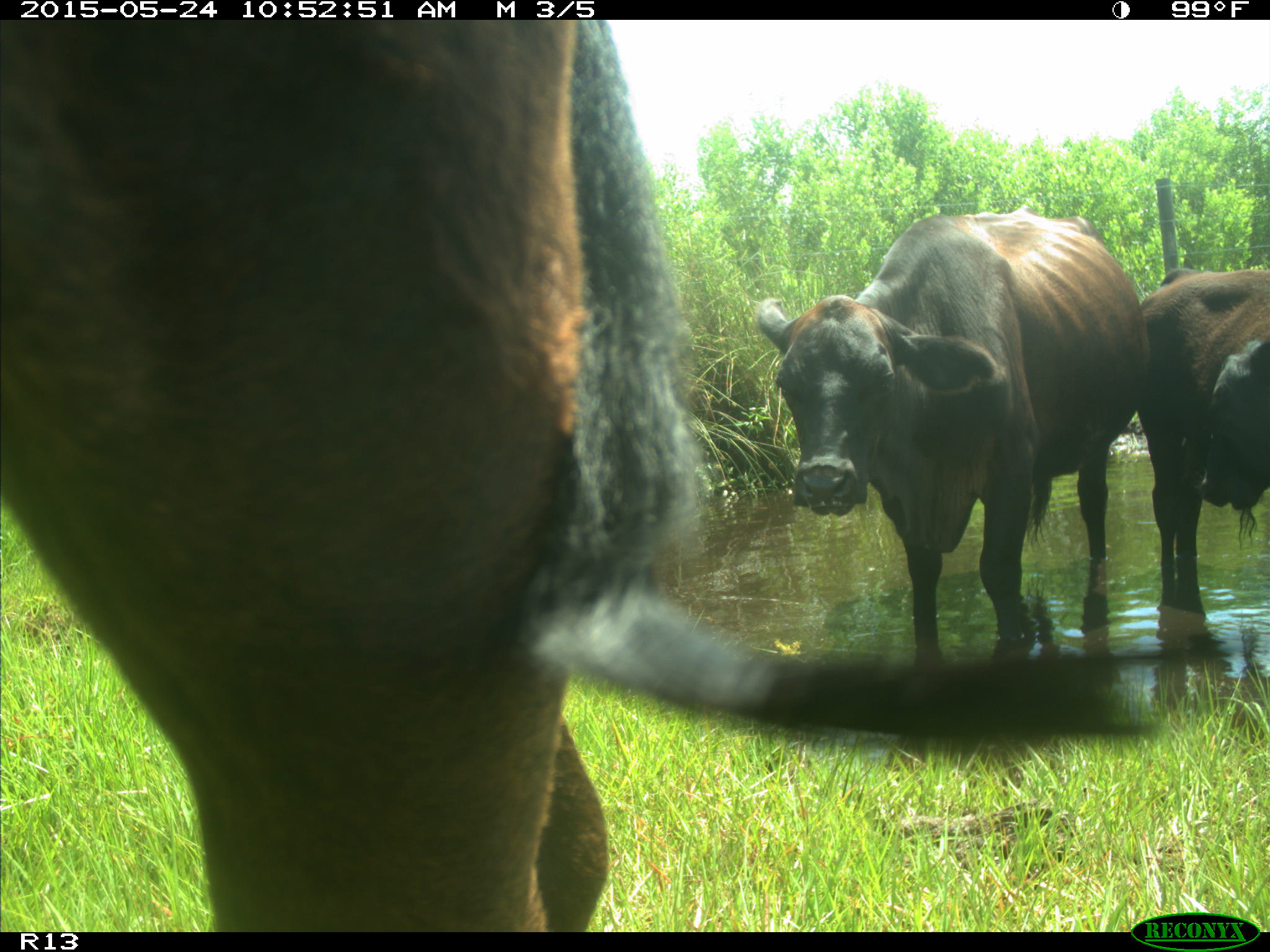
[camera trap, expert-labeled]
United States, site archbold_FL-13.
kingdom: Animalia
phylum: Chordata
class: Mammalia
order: Artiodactyla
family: Bovidae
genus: Bos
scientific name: Bos taurus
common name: domestic cow